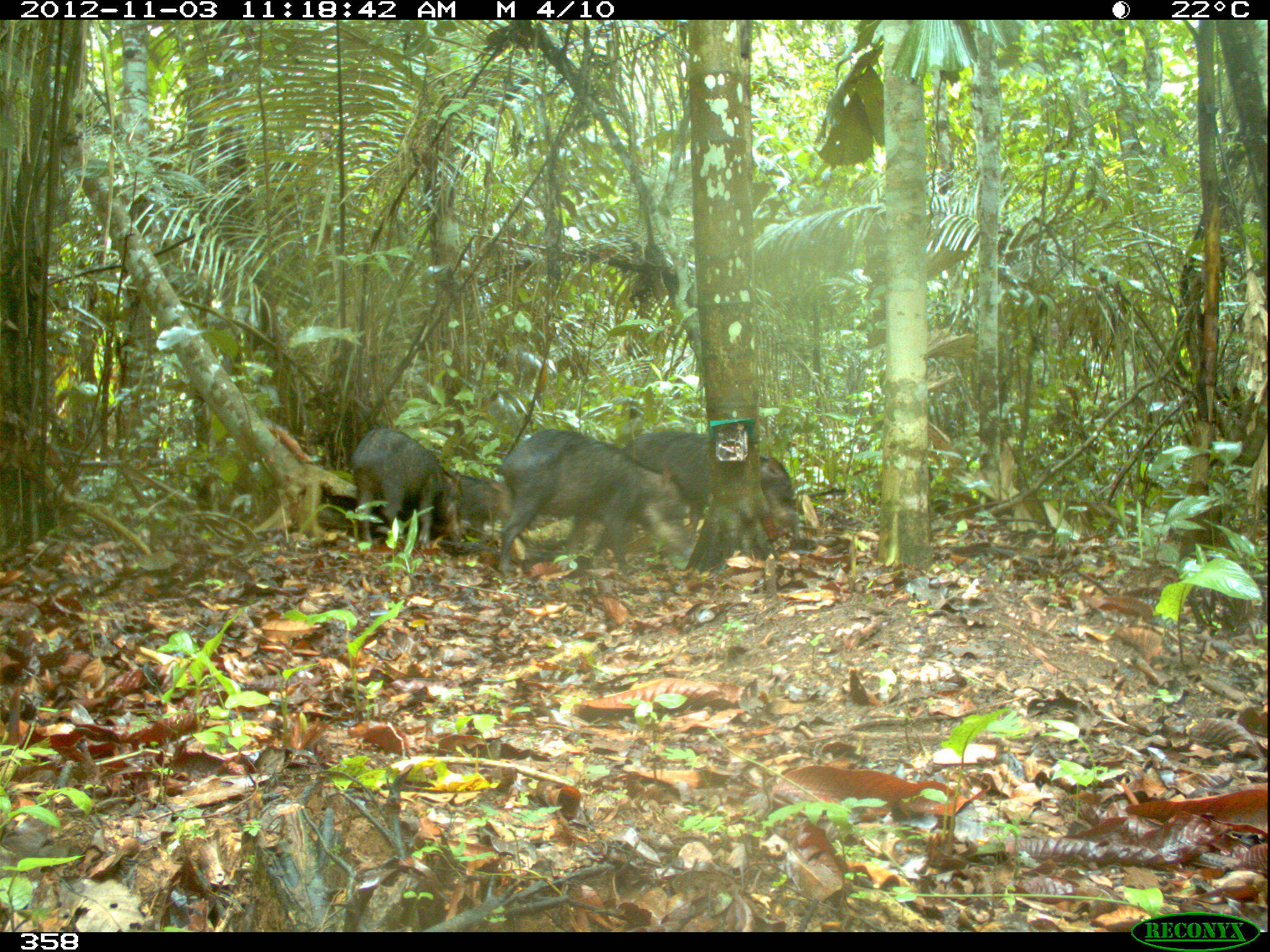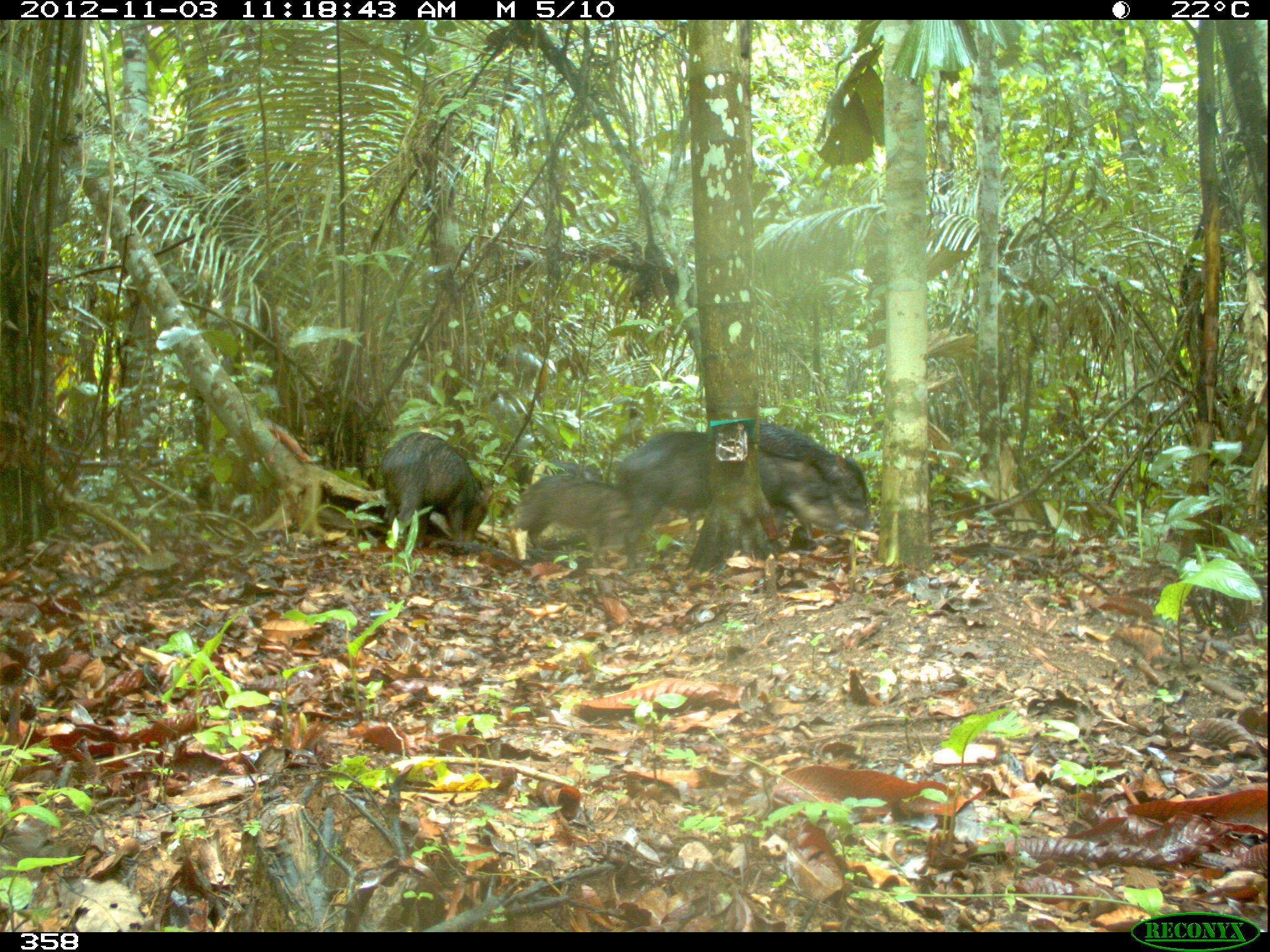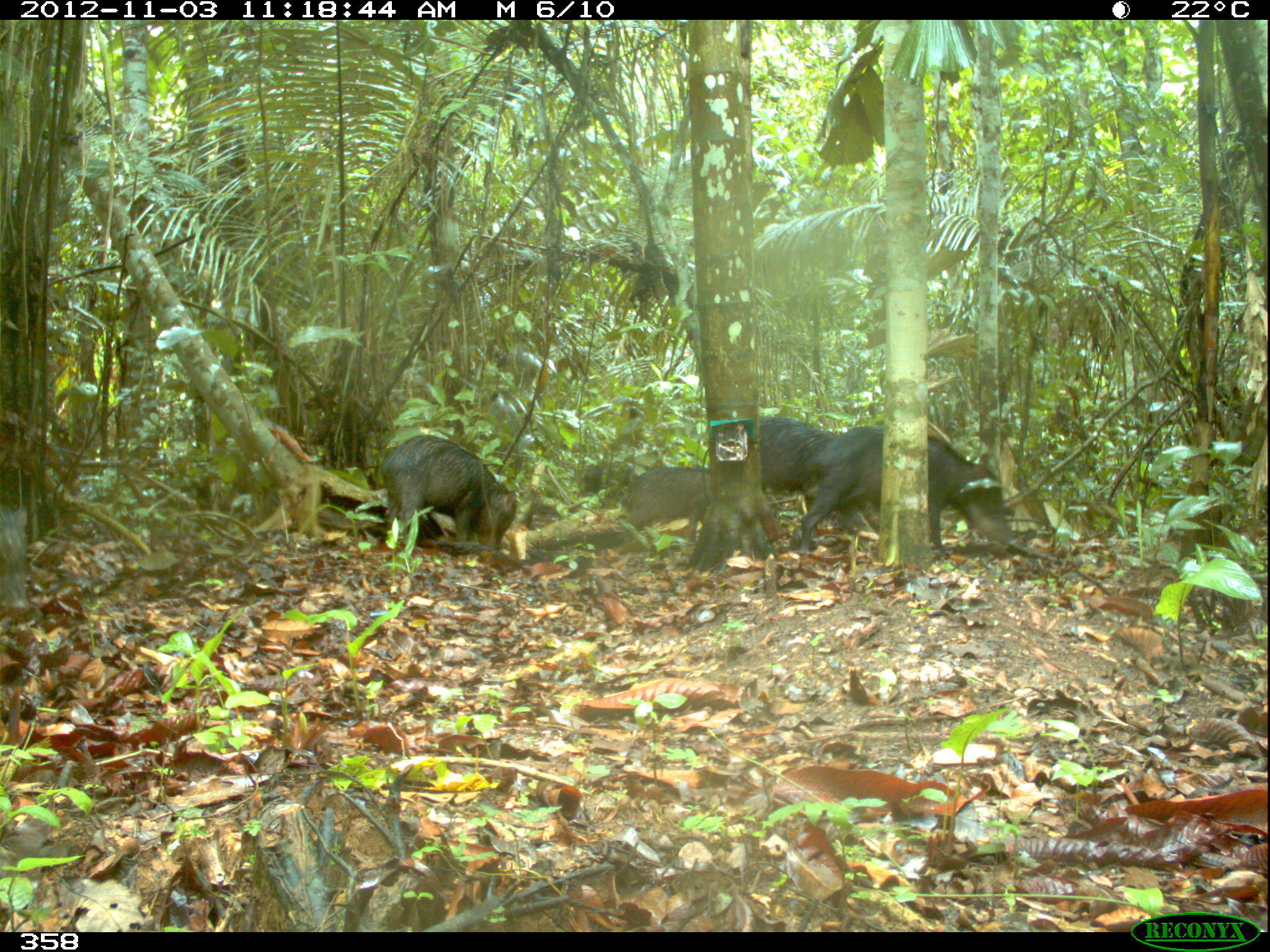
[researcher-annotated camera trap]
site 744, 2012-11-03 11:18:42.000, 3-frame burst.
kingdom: Animalia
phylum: Chordata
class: Mammalia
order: Artiodactyla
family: Tayassuidae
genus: Tayassu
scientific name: Tayassu pecari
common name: white-lipped peccary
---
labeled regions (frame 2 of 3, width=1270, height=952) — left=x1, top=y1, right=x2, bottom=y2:
tayassu pecari: left=613, top=429, right=843, bottom=577; left=510, top=473, right=652, bottom=570; left=758, top=417, right=872, bottom=537; left=380, top=430, right=495, bottom=542; left=514, top=459, right=602, bottom=495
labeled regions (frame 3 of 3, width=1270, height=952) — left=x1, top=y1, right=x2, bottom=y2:
tayassu pecari: left=799, top=424, right=1017, bottom=554; left=380, top=433, right=518, bottom=553; left=755, top=415, right=839, bottom=497; left=619, top=466, right=710, bottom=540